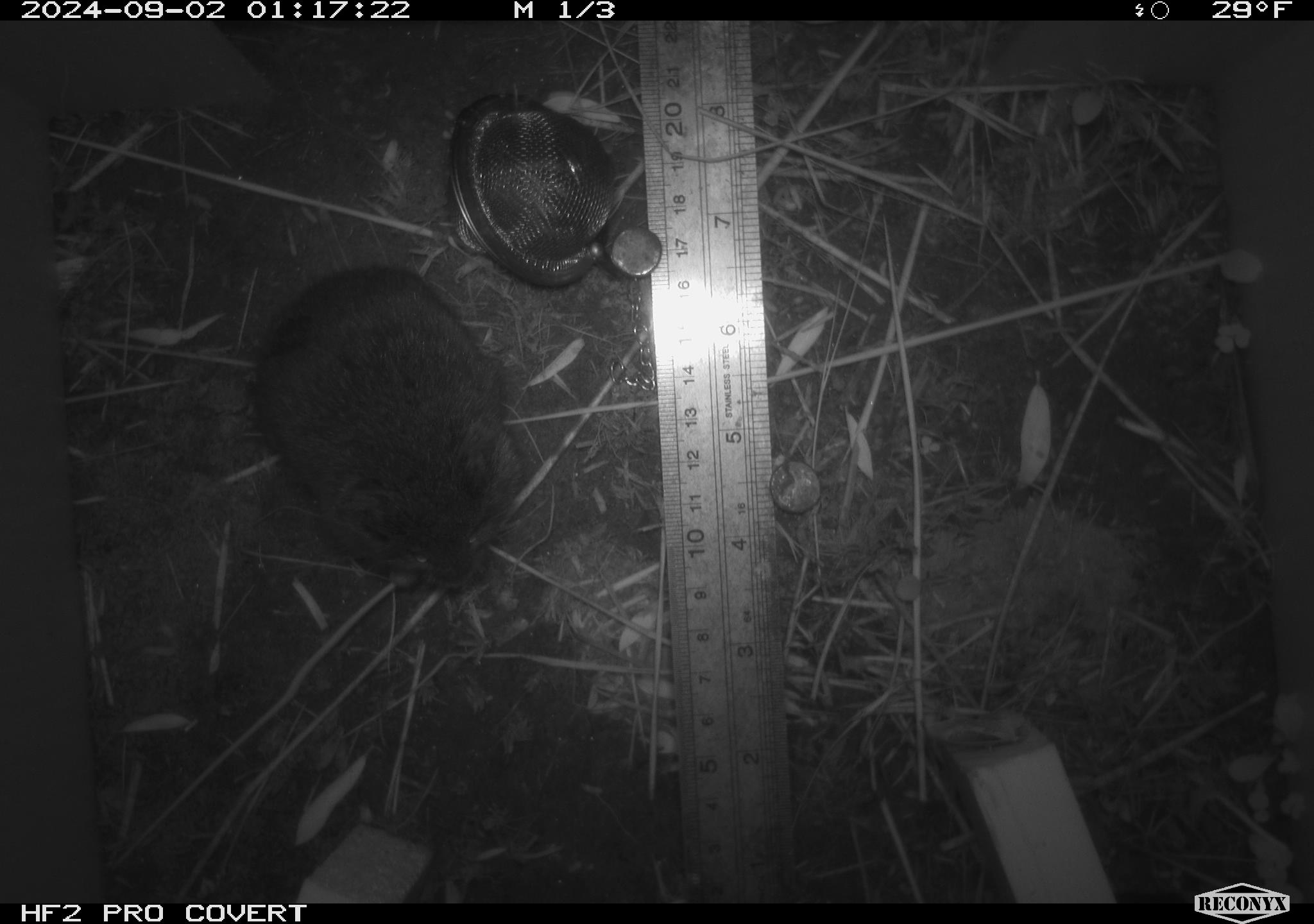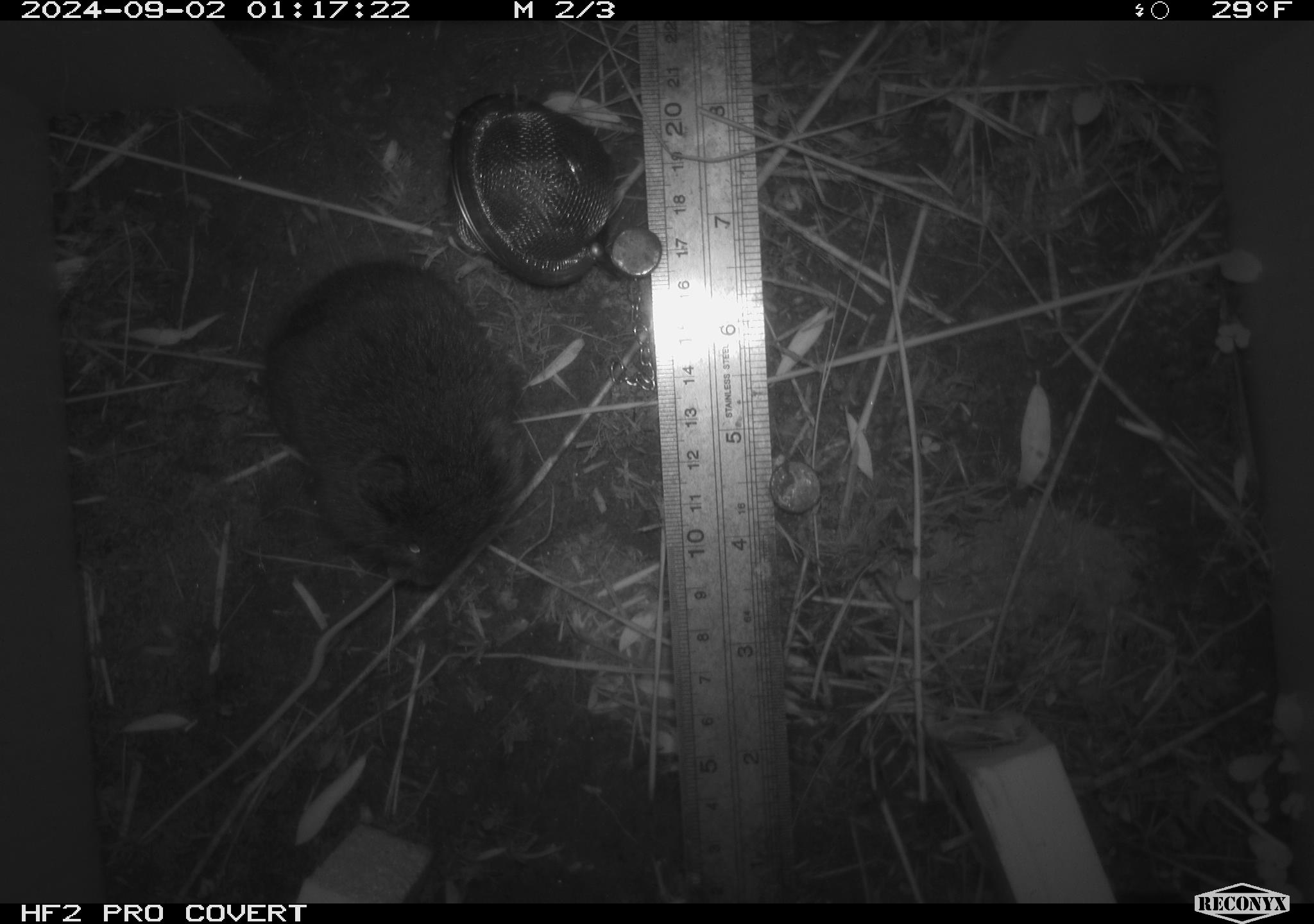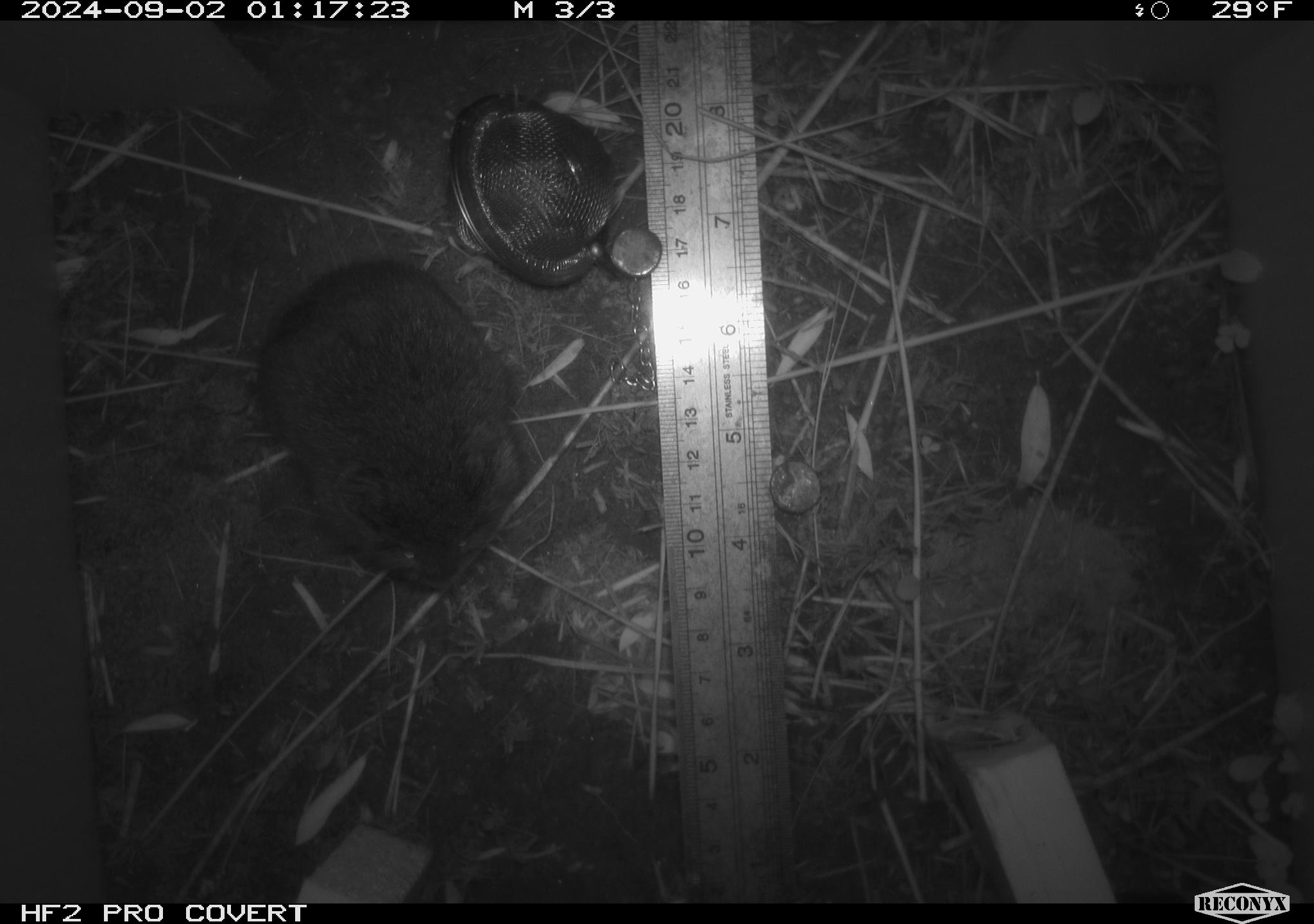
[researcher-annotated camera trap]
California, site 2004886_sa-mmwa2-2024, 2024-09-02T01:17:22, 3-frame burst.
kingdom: Animalia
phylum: Chordata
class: Mammalia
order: Rodentia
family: Cricetidae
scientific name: Arvicolinae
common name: voles, lemmings, and muskrats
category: arvicolinae subfamily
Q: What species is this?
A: Arvicolinae subfamily (voles, lemmings, and muskrats) (Arvicolinae).